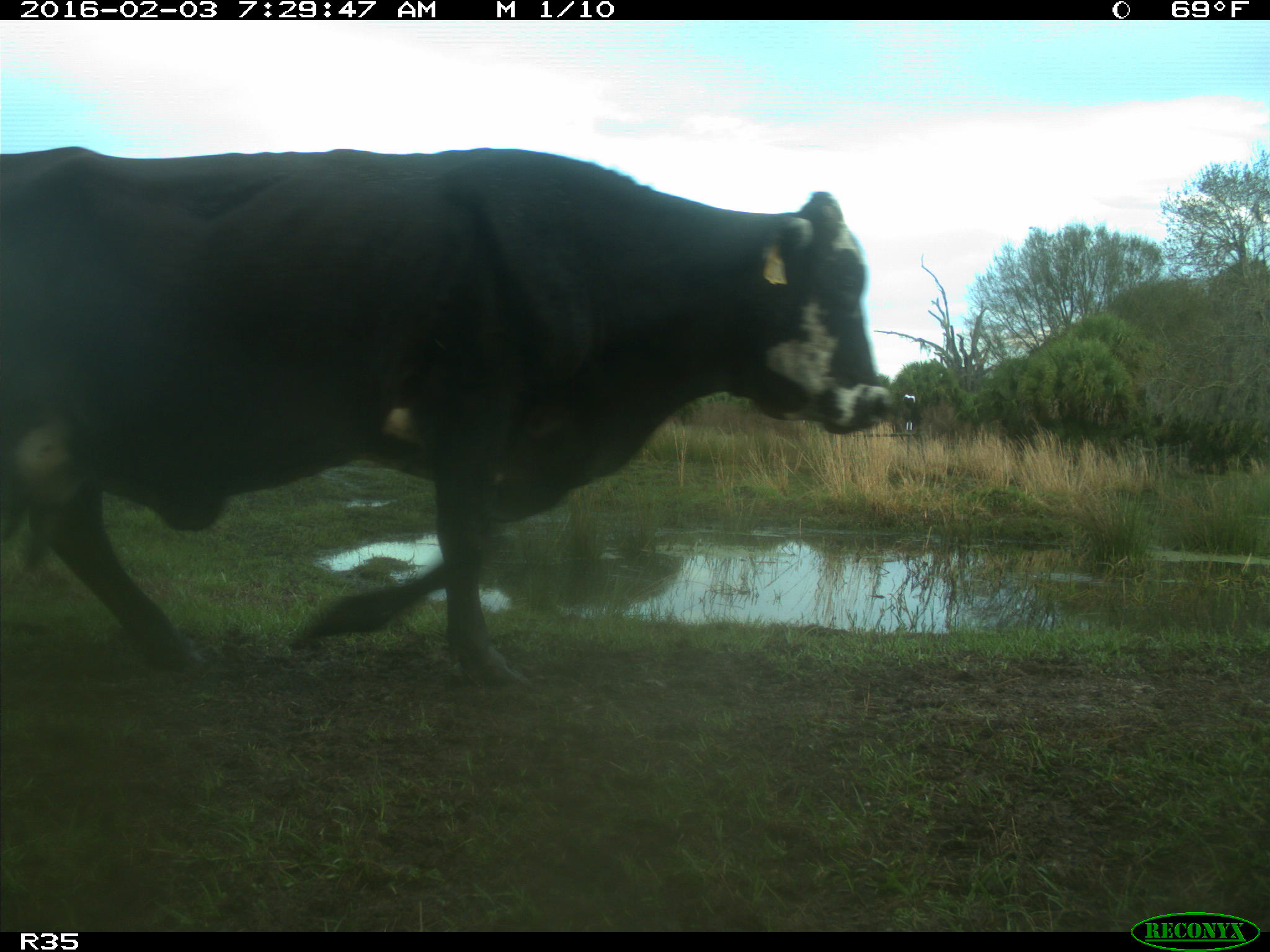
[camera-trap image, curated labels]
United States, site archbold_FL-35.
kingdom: Animalia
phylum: Chordata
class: Mammalia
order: Artiodactyla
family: Bovidae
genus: Bos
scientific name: Bos taurus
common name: domestic cow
Bos taurus (domestic cow).